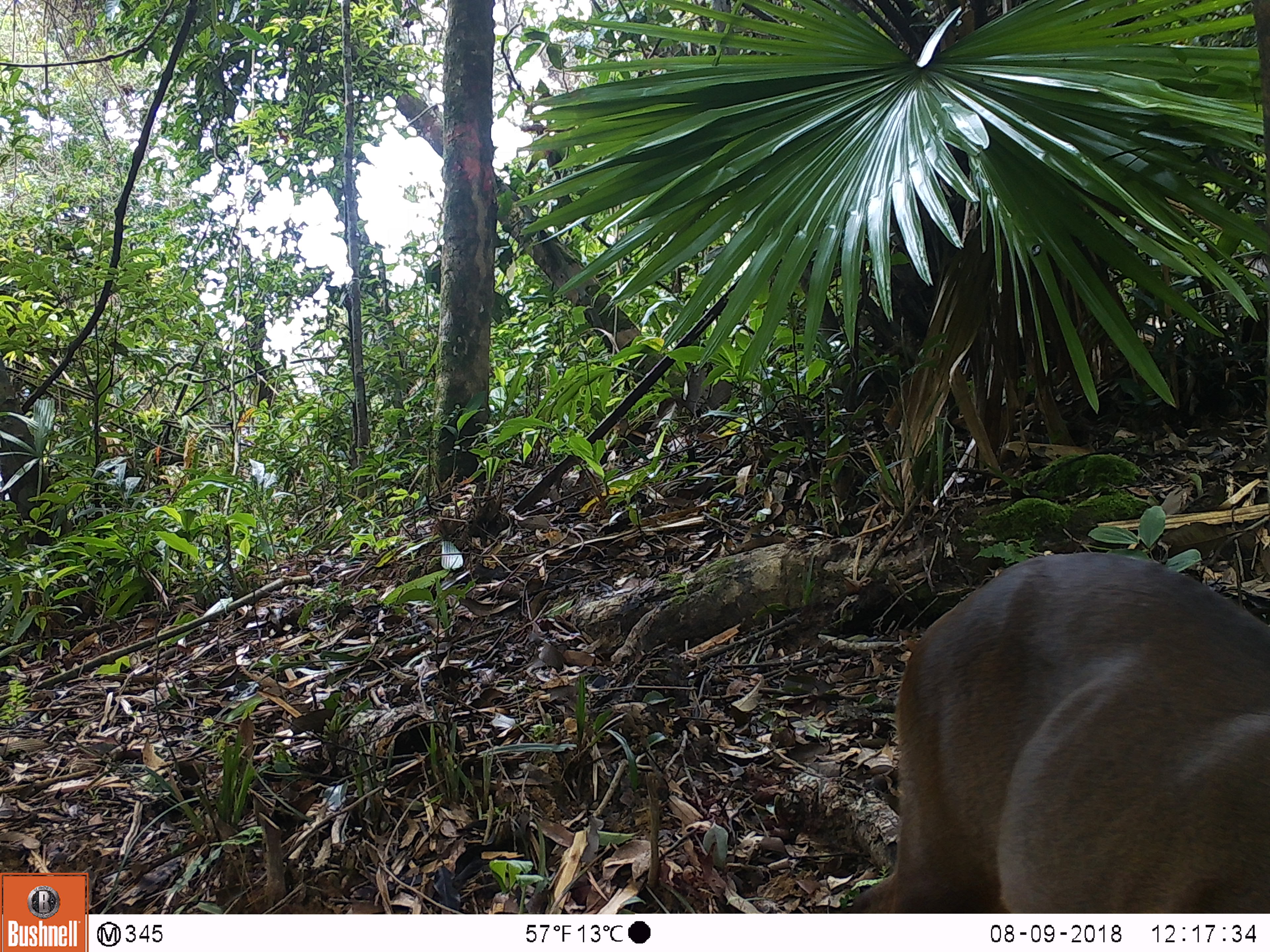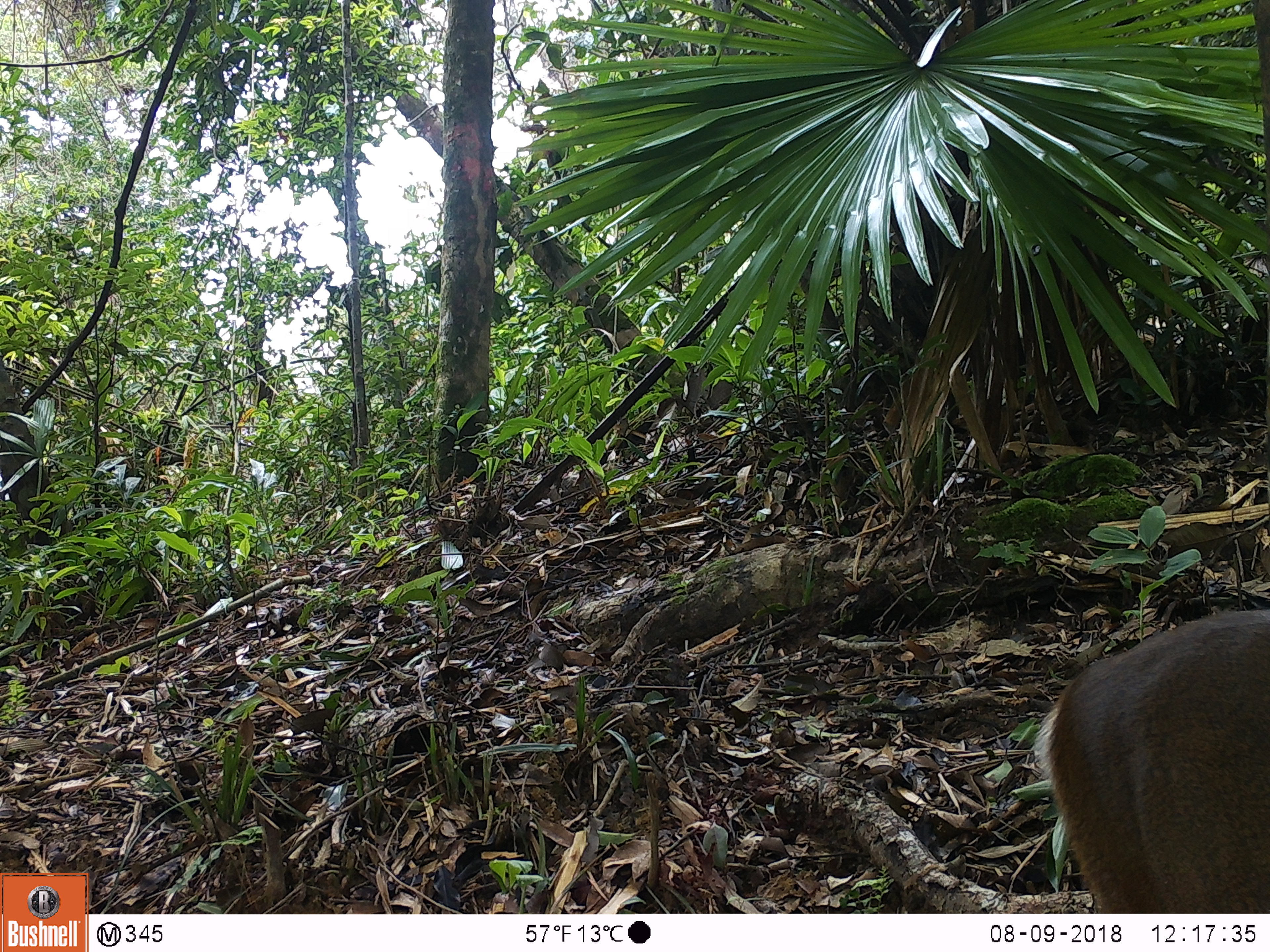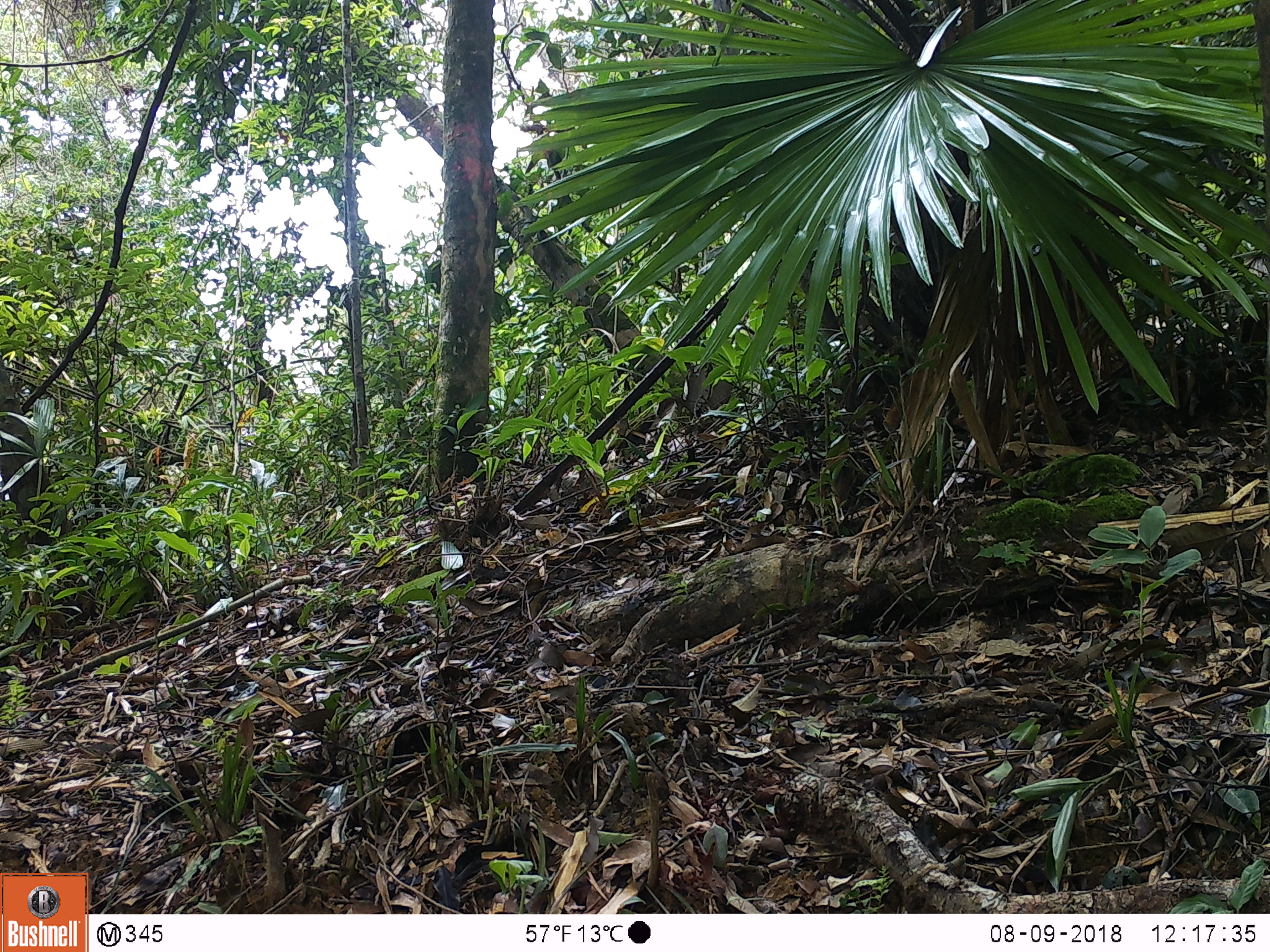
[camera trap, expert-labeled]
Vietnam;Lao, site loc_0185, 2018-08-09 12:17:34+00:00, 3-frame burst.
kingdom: Animalia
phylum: Chordata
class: Mammalia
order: Artiodactyla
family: Cervidae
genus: Muntiacus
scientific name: Muntiacus vuquangensis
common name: large-antlered muntjac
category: large antlered muntjac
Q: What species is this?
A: Large antlered muntjac (large-antlered muntjac) (Muntiacus vuquangensis).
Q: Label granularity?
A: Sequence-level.